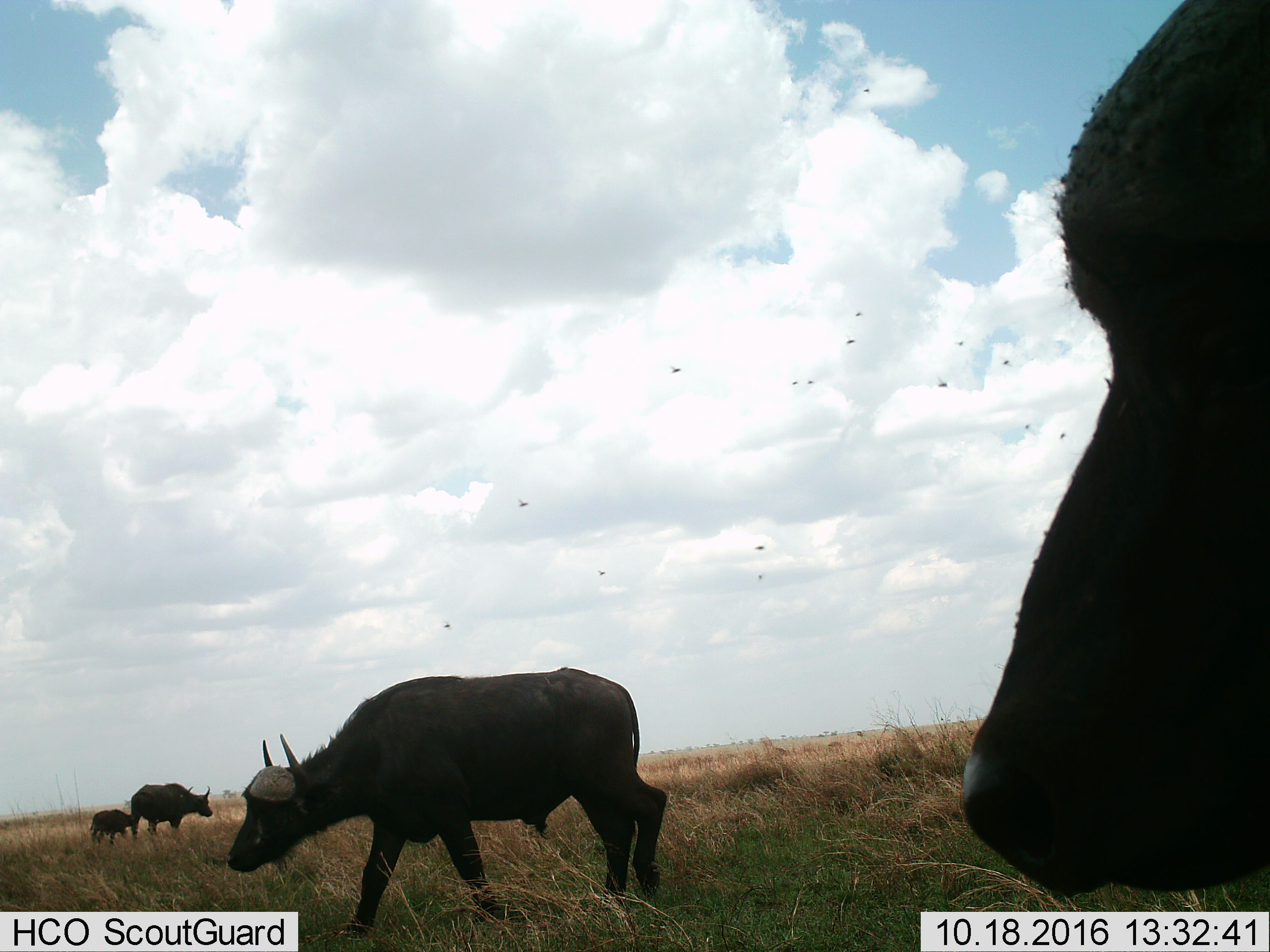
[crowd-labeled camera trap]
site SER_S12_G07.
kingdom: Animalia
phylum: Chordata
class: Mammalia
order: Artiodactyla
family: Bovidae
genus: Syncerus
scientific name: Syncerus caffer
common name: african buffalo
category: buffalo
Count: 4.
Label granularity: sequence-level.